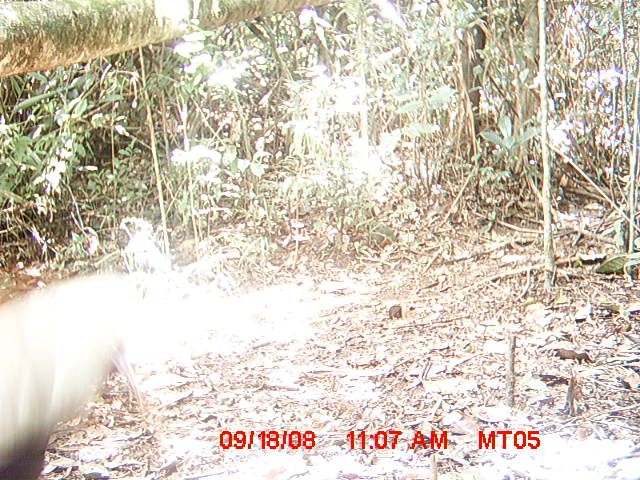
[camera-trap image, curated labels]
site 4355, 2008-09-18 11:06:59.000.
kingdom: Animalia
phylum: Chordata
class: Aves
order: Cuculiformes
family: Cuculidae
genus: Coua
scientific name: Coua serriana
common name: red-breasted coua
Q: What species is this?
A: Coua serriana (red-breasted coua).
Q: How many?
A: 2.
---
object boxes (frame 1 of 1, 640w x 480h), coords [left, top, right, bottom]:
coua serriana: [0, 270, 147, 479]